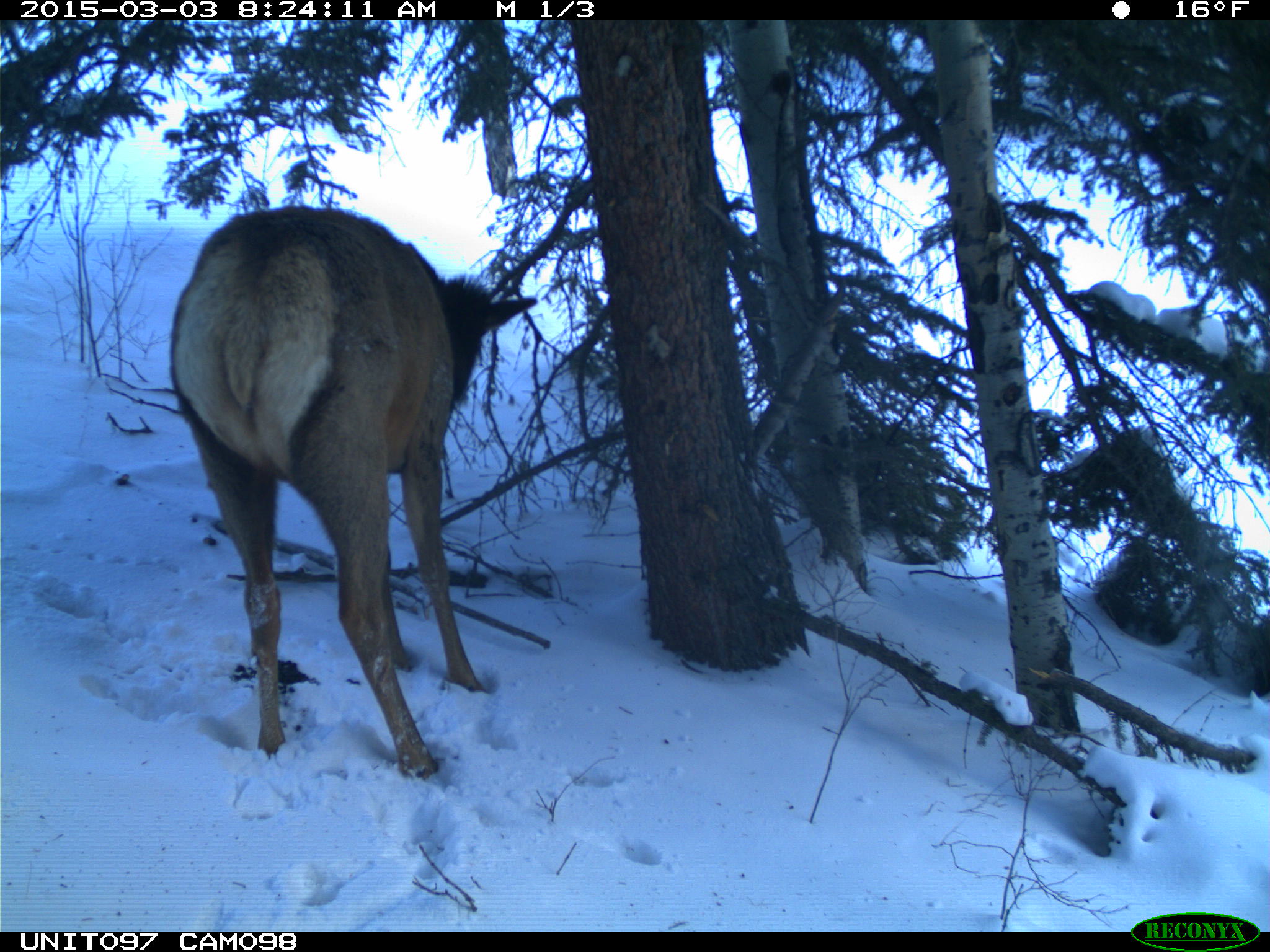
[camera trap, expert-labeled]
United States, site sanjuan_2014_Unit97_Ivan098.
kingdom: Animalia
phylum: Chordata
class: Mammalia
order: Artiodactyla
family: Cervidae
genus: Cervus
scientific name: Cervus elaphus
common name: red deer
Cervus elaphus (red deer).